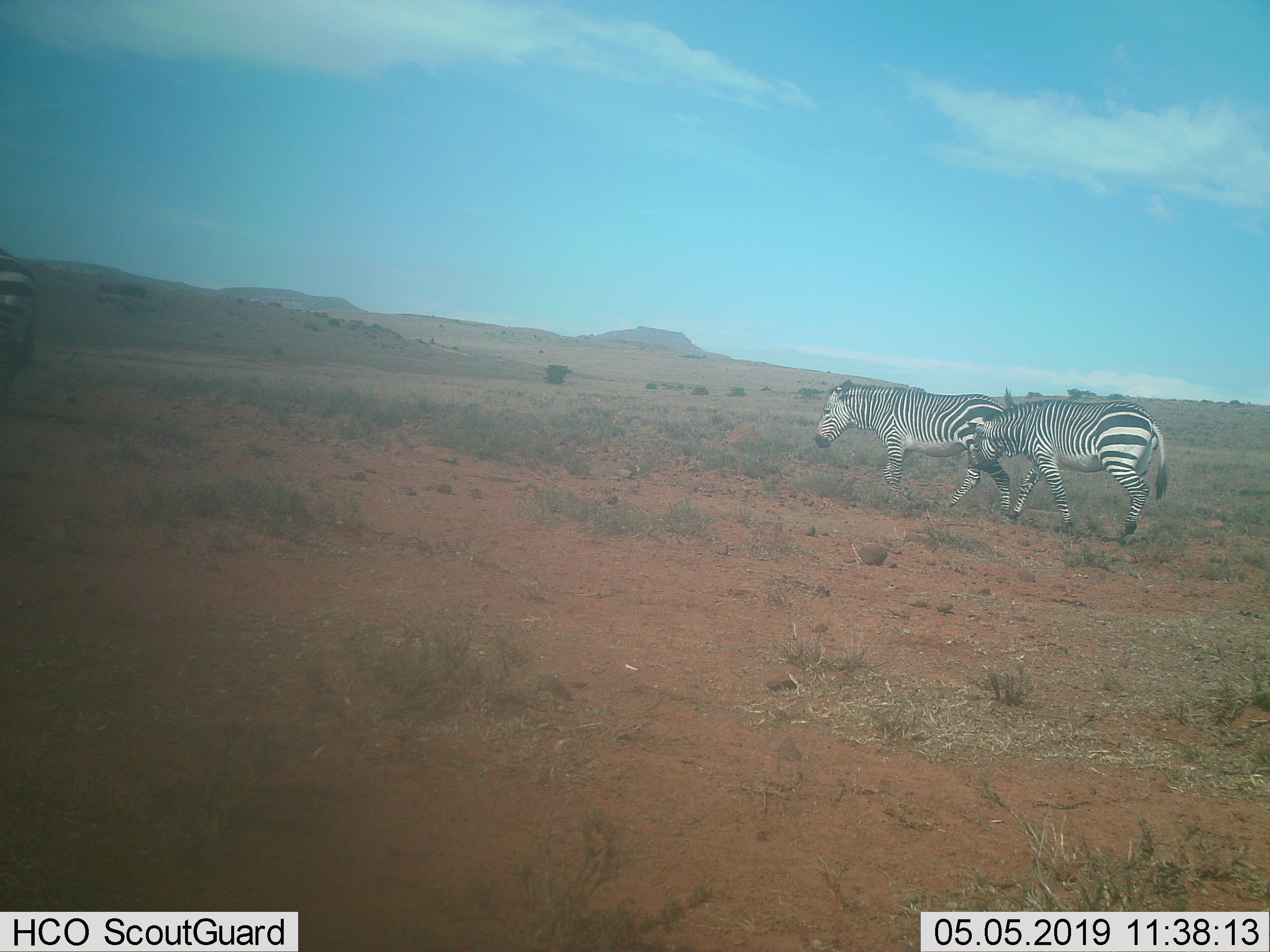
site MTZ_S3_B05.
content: unidentified animal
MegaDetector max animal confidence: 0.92